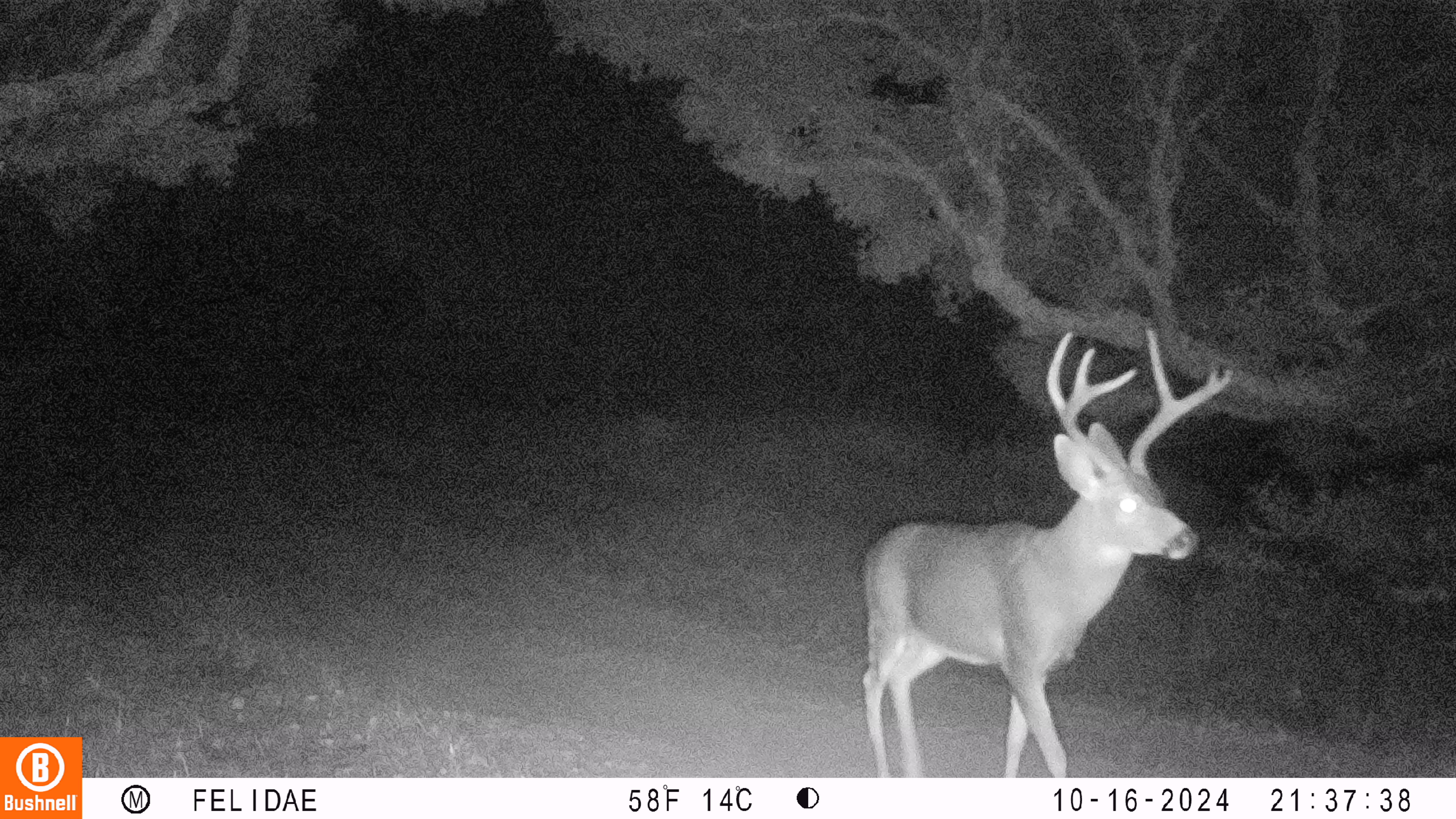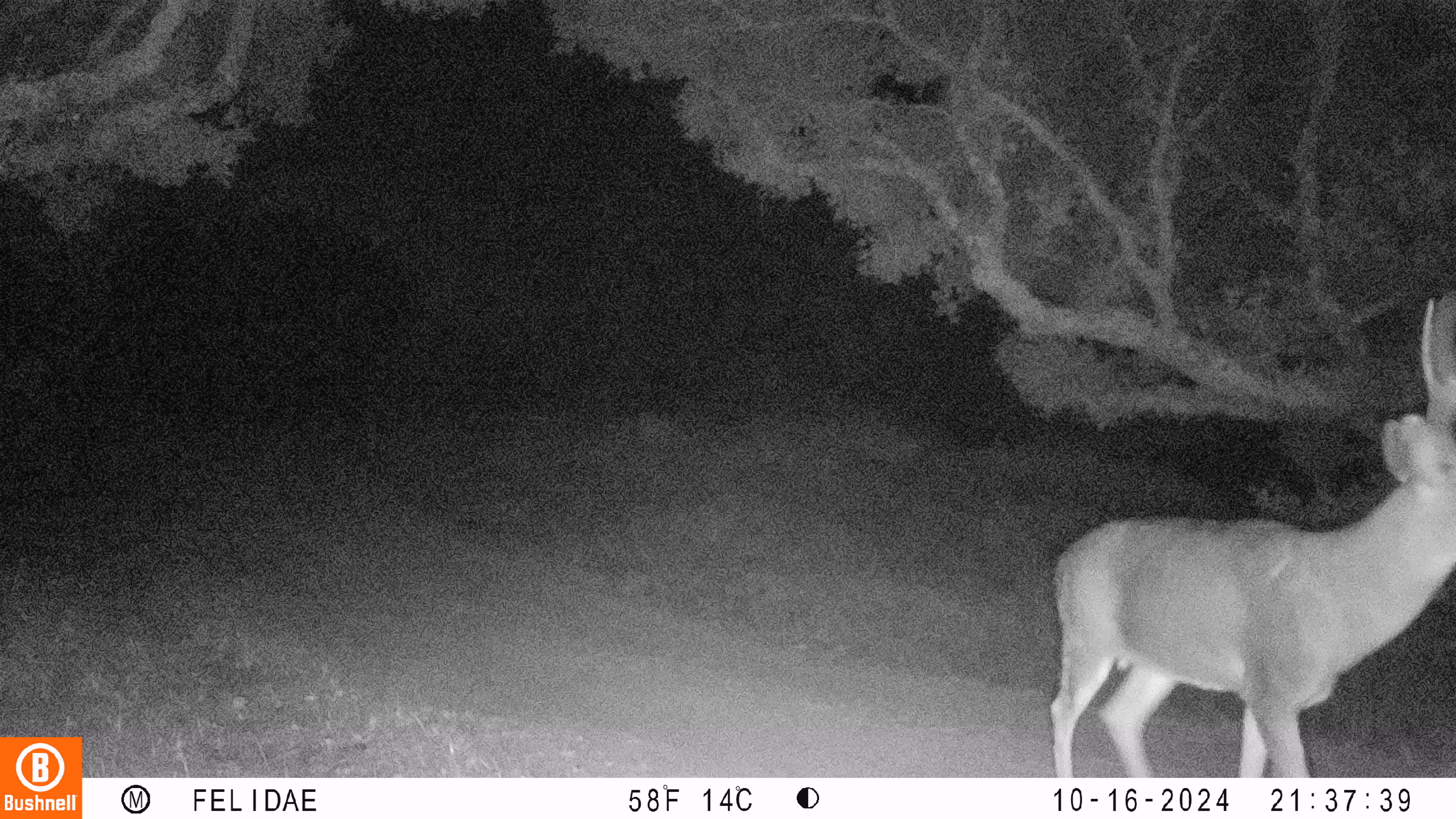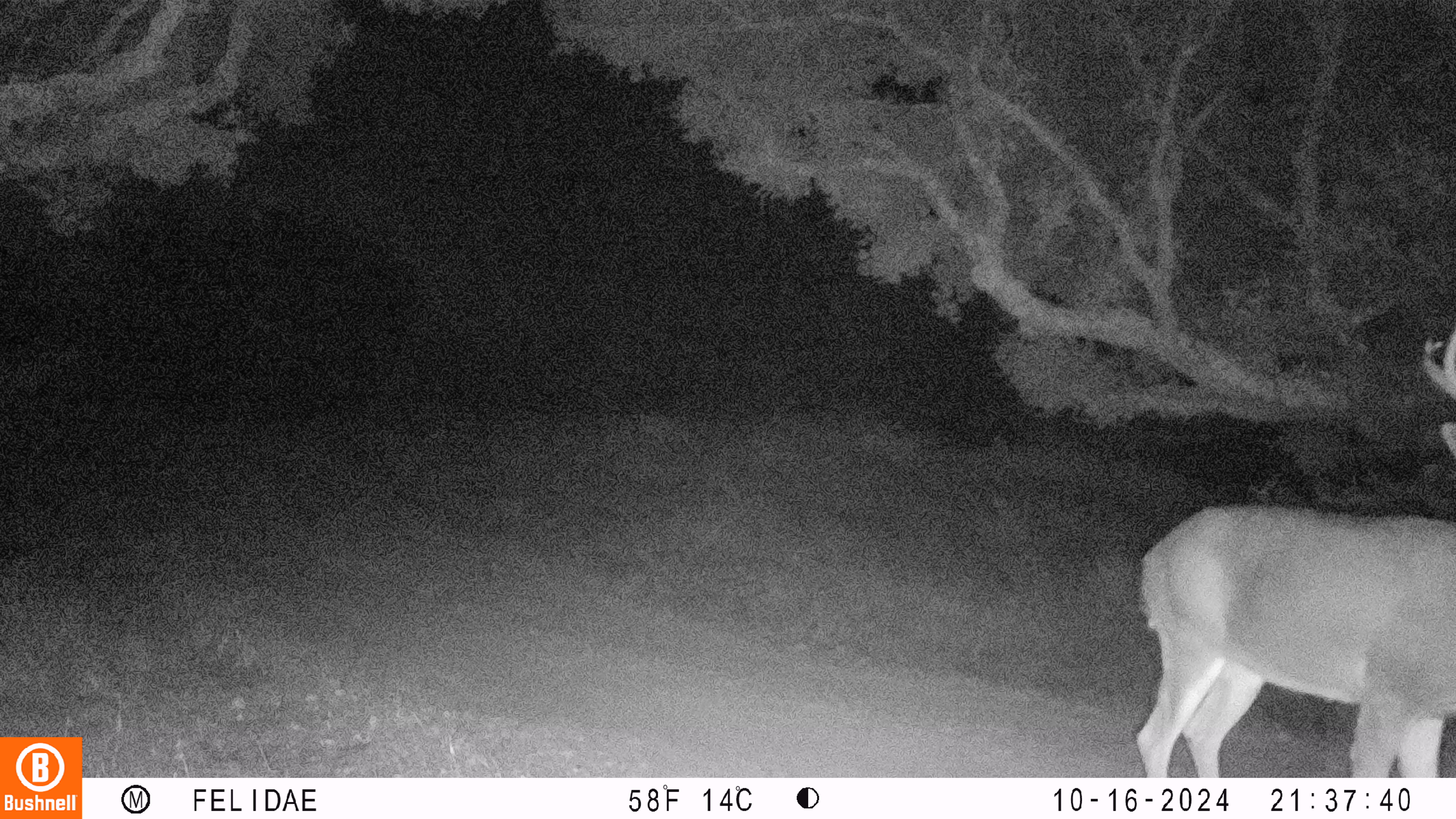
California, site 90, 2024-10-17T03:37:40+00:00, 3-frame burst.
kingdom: Animalia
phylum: Chordata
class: Mammalia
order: Artiodactyla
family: Cervidae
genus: Odocoileus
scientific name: Odocoileus hemionus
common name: mule deer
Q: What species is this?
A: Mule deer (Odocoileus hemionus).